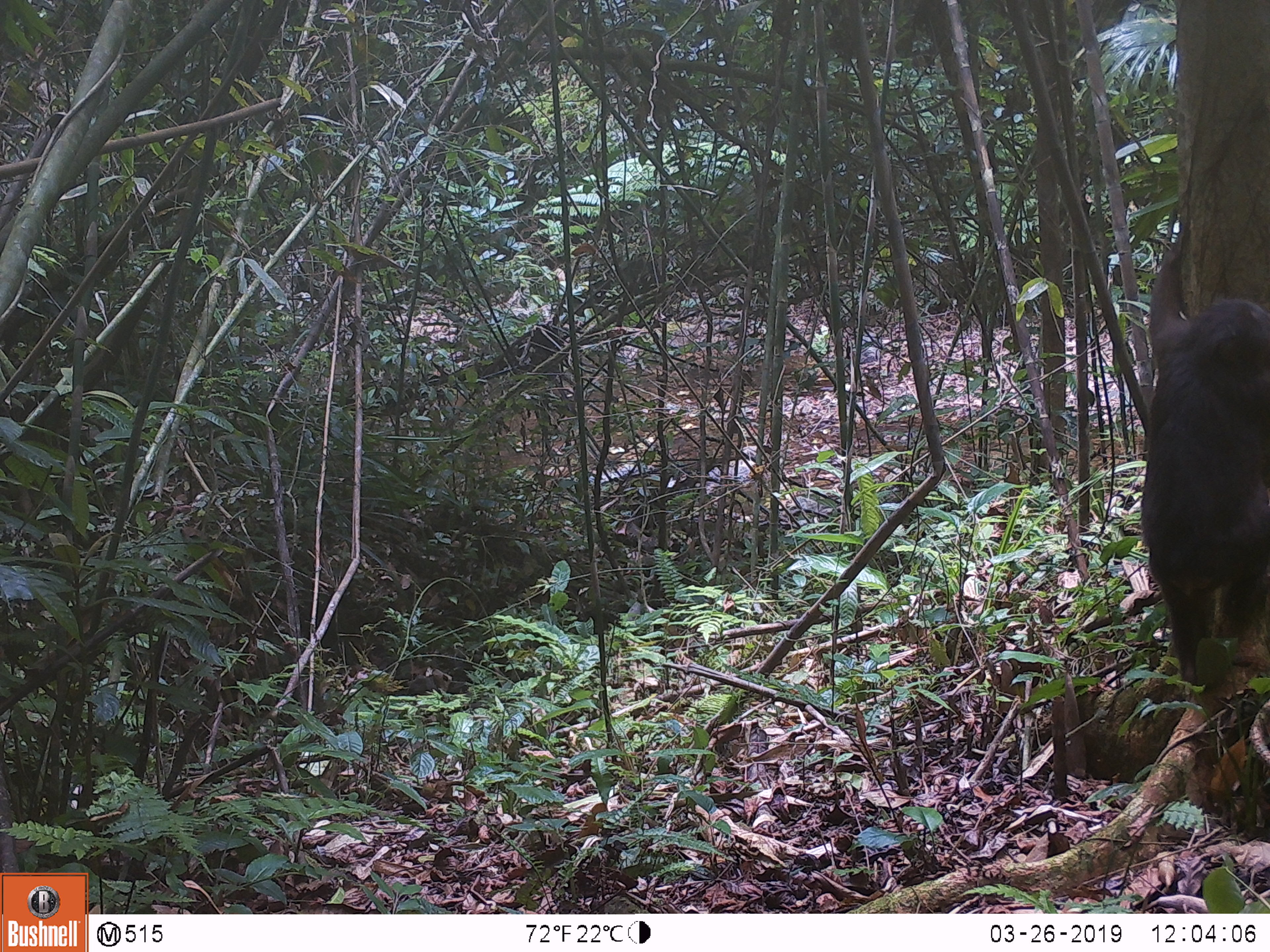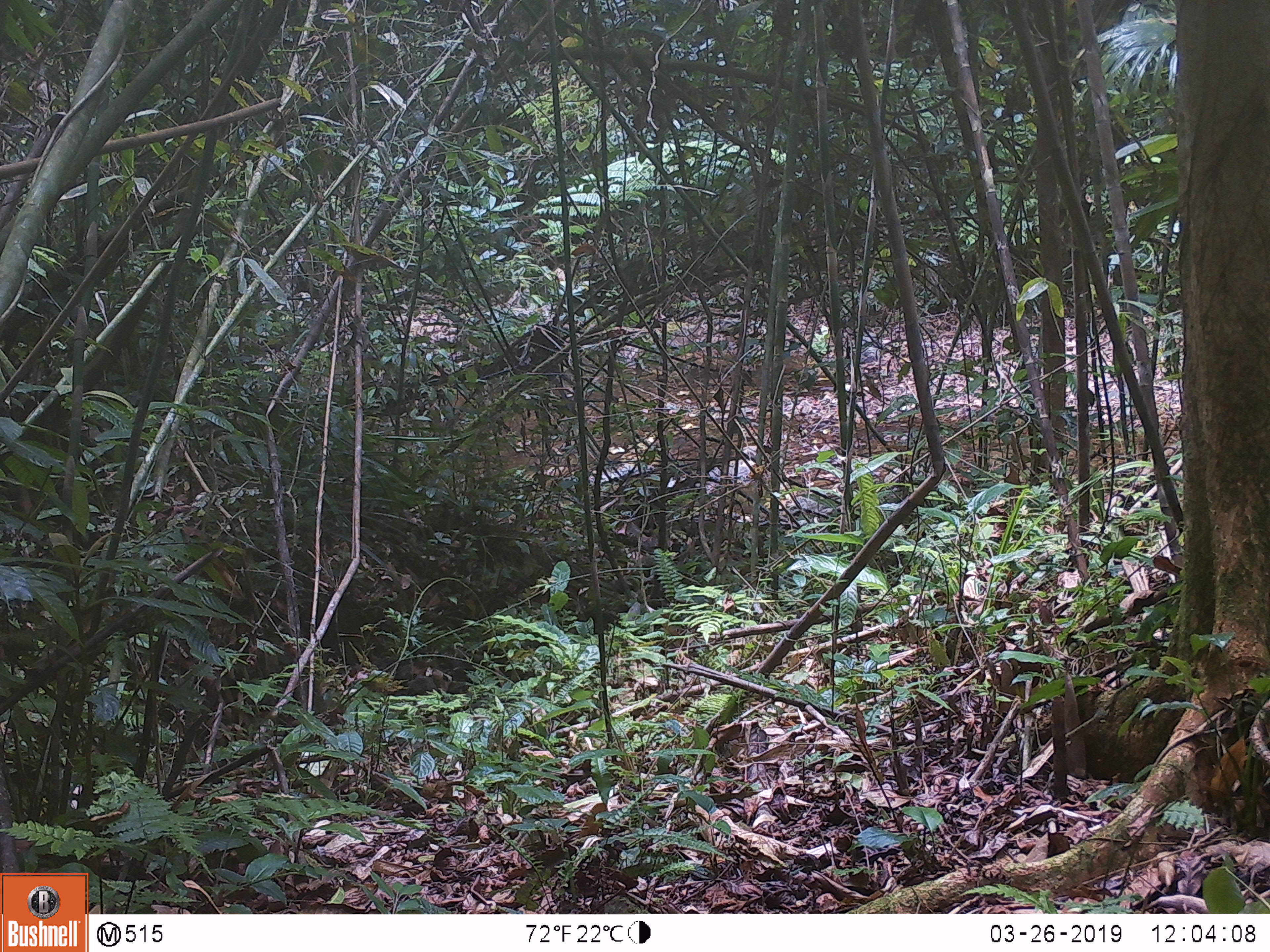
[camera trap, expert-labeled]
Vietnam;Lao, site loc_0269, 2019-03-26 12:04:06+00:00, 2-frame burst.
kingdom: Animalia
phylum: Chordata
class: Mammalia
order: Primates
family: Cercopithecidae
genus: Macaca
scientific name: Macaca arctoides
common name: stump-tailed macaque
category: stump tailed macaque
Stump tailed macaque (stump-tailed macaque) (Macaca arctoides). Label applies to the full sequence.